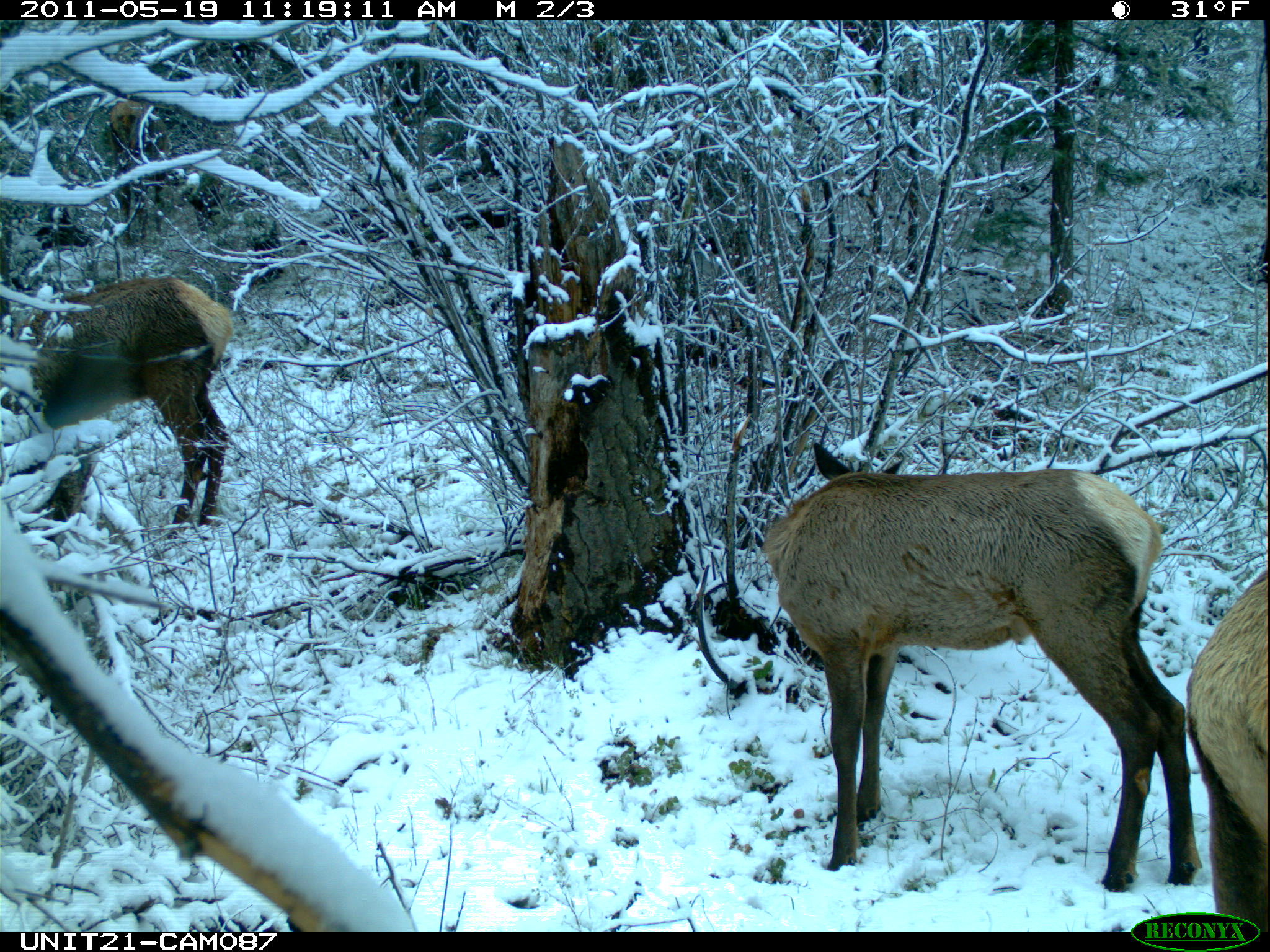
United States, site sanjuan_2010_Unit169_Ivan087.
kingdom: Animalia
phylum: Chordata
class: Mammalia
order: Artiodactyla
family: Cervidae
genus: Cervus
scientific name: Cervus elaphus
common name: red deer